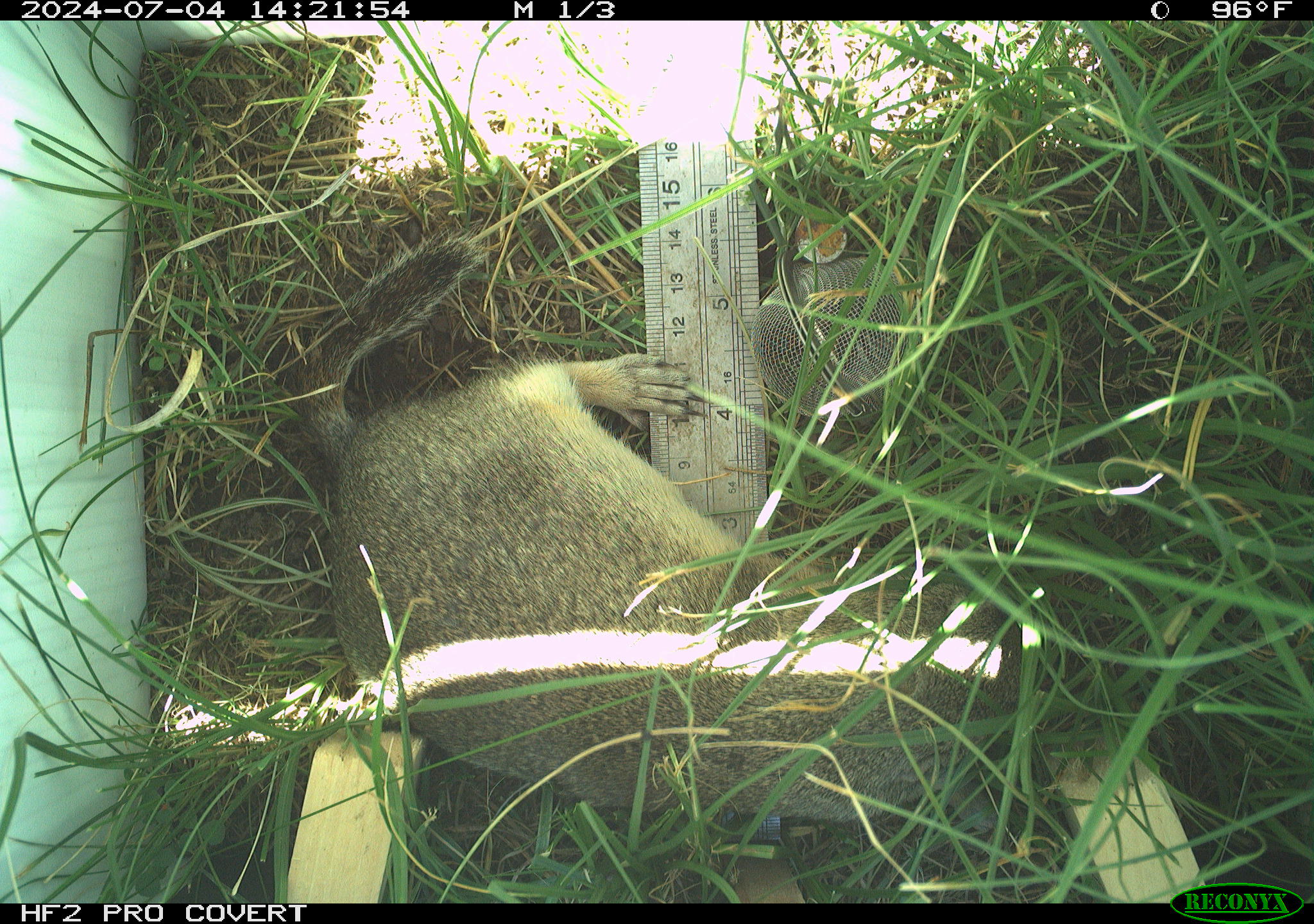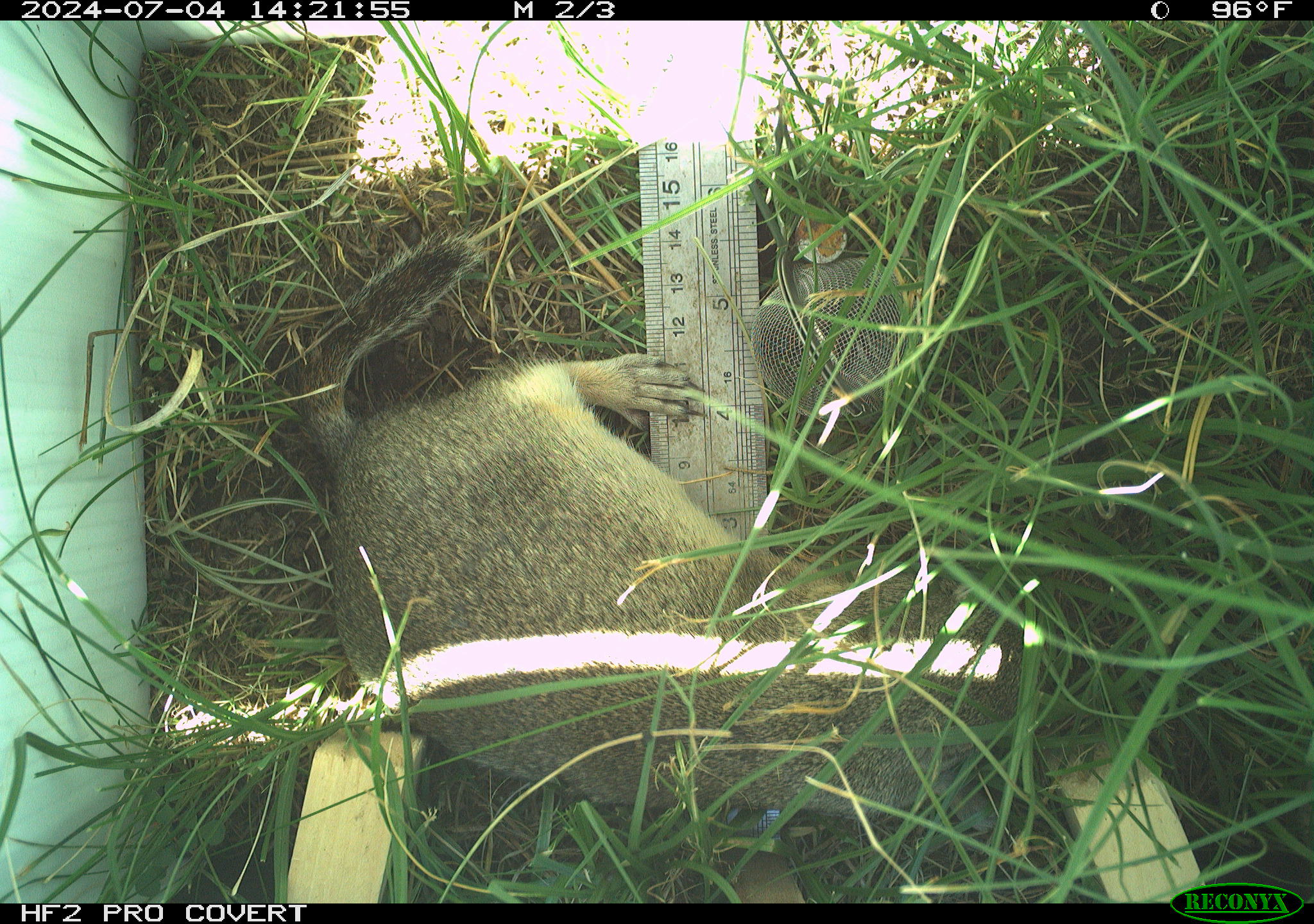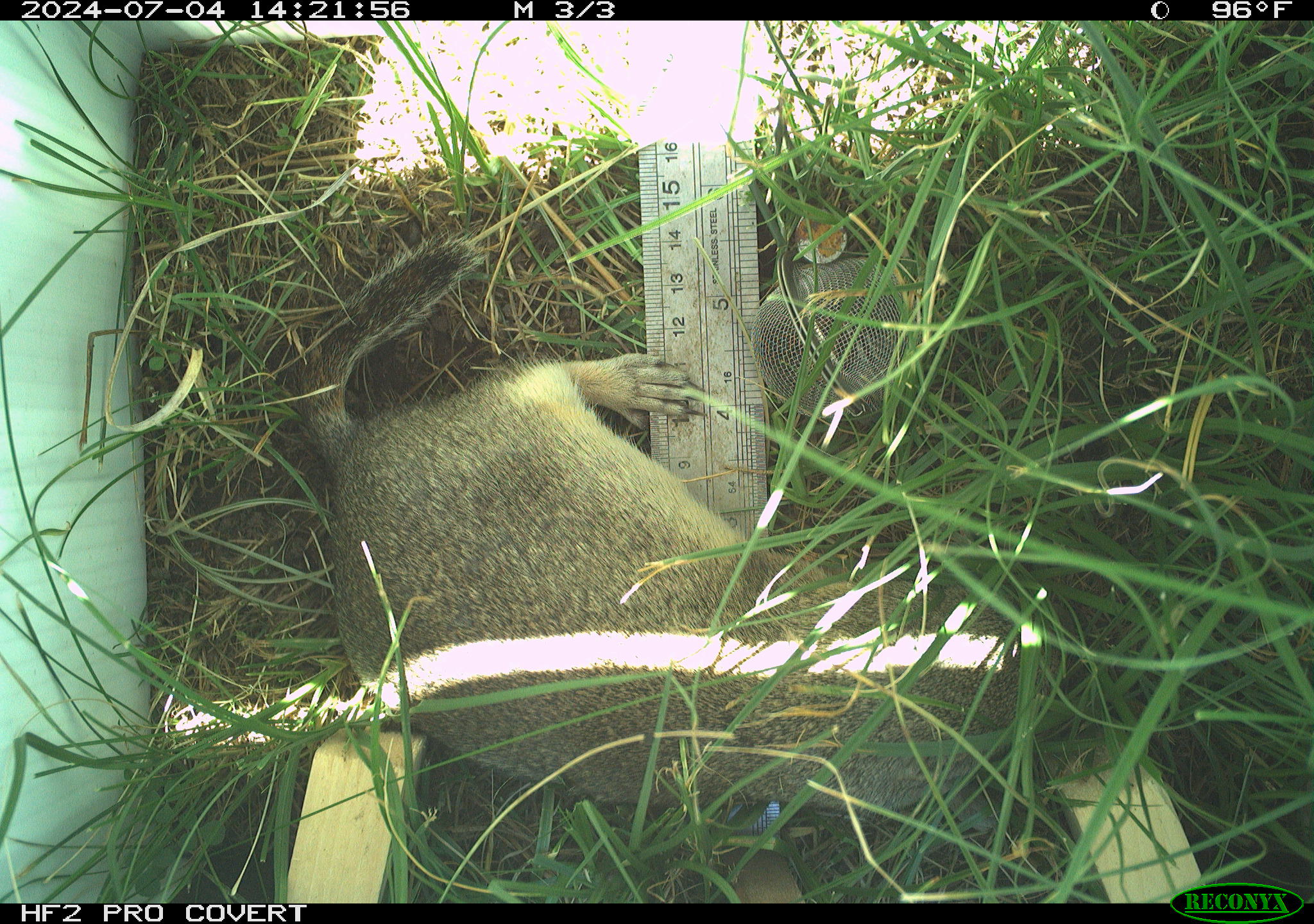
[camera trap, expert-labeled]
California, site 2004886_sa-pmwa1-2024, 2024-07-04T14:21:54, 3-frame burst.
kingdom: Animalia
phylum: Chordata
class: Mammalia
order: Rodentia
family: Sciuridae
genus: Urocitellus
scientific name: Urocitellus beldingi beldingi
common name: belding's ground squirrel